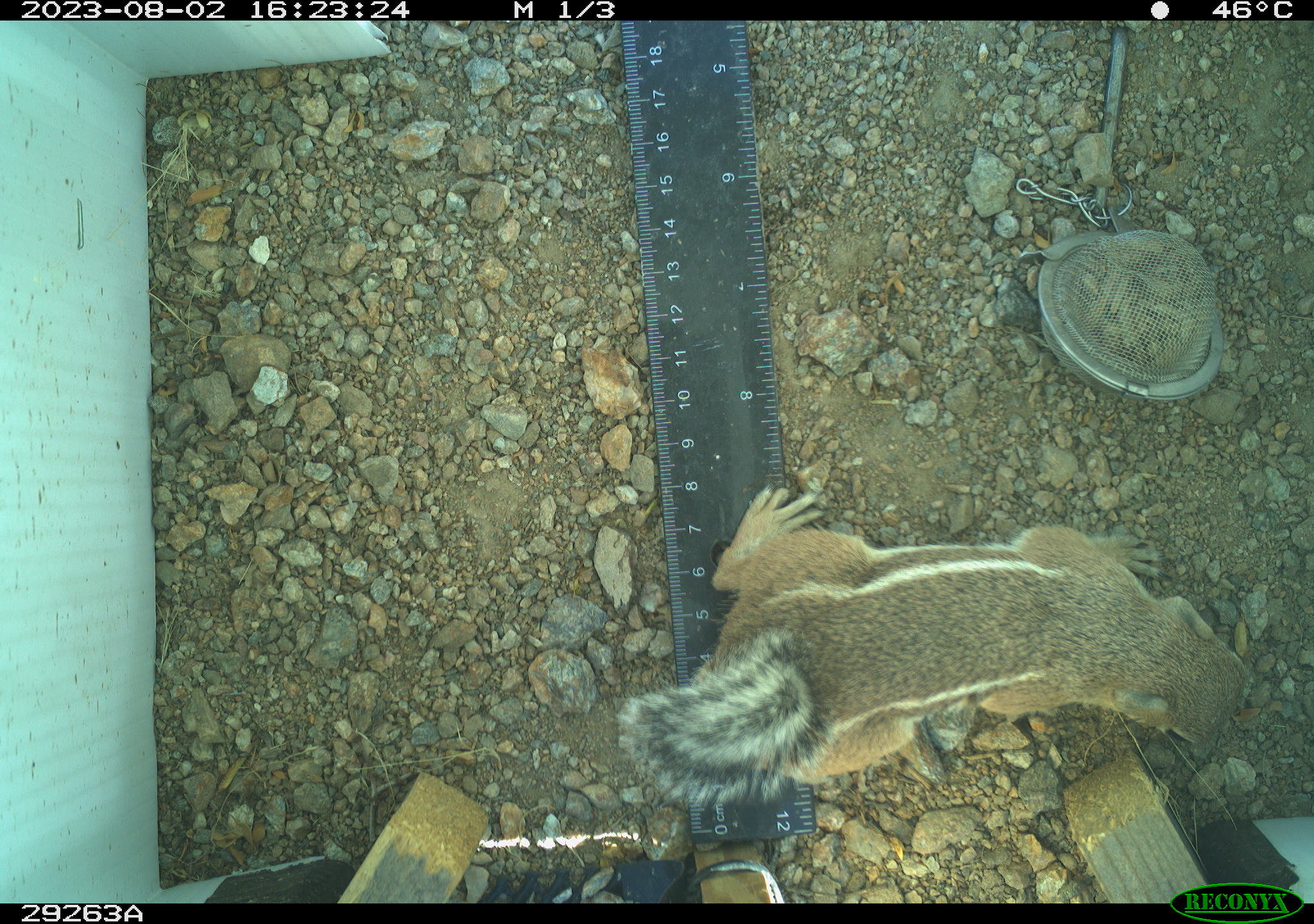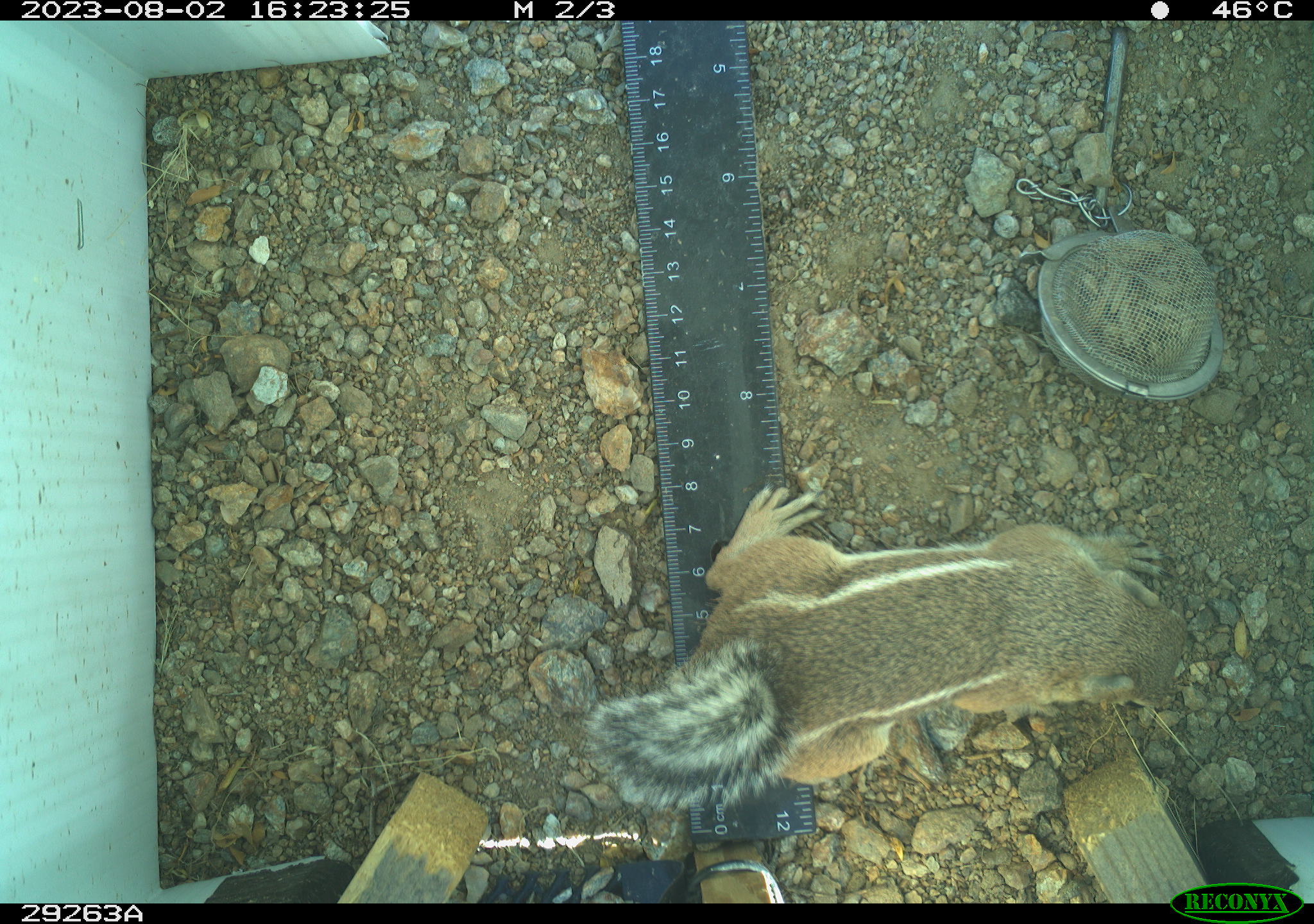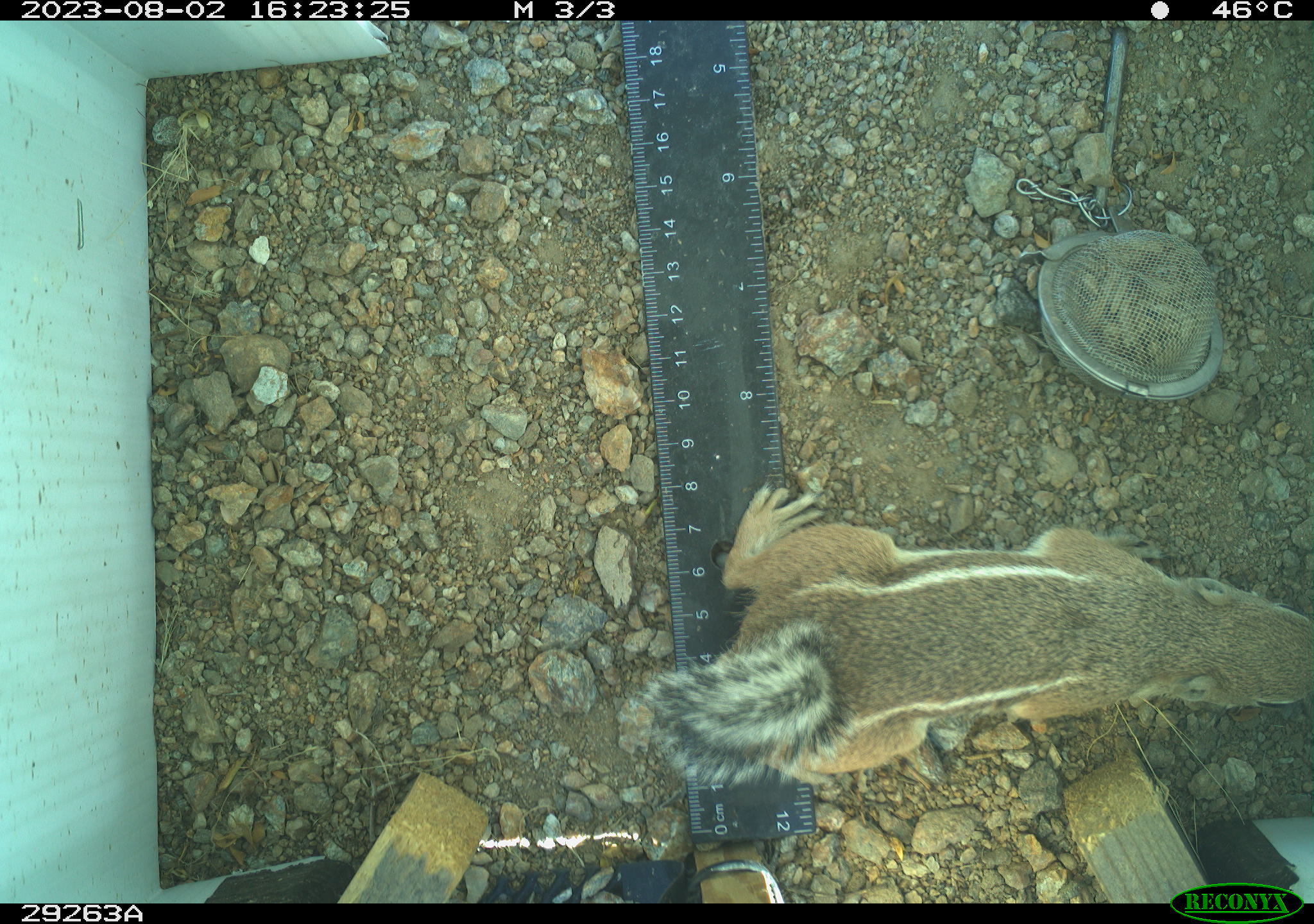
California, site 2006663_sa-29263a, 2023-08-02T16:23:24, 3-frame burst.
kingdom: Animalia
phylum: Chordata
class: Mammalia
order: Rodentia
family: Sciuridae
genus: Ammospermophilus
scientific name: Ammospermophilus leucurus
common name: white-tailed antelope squirrel